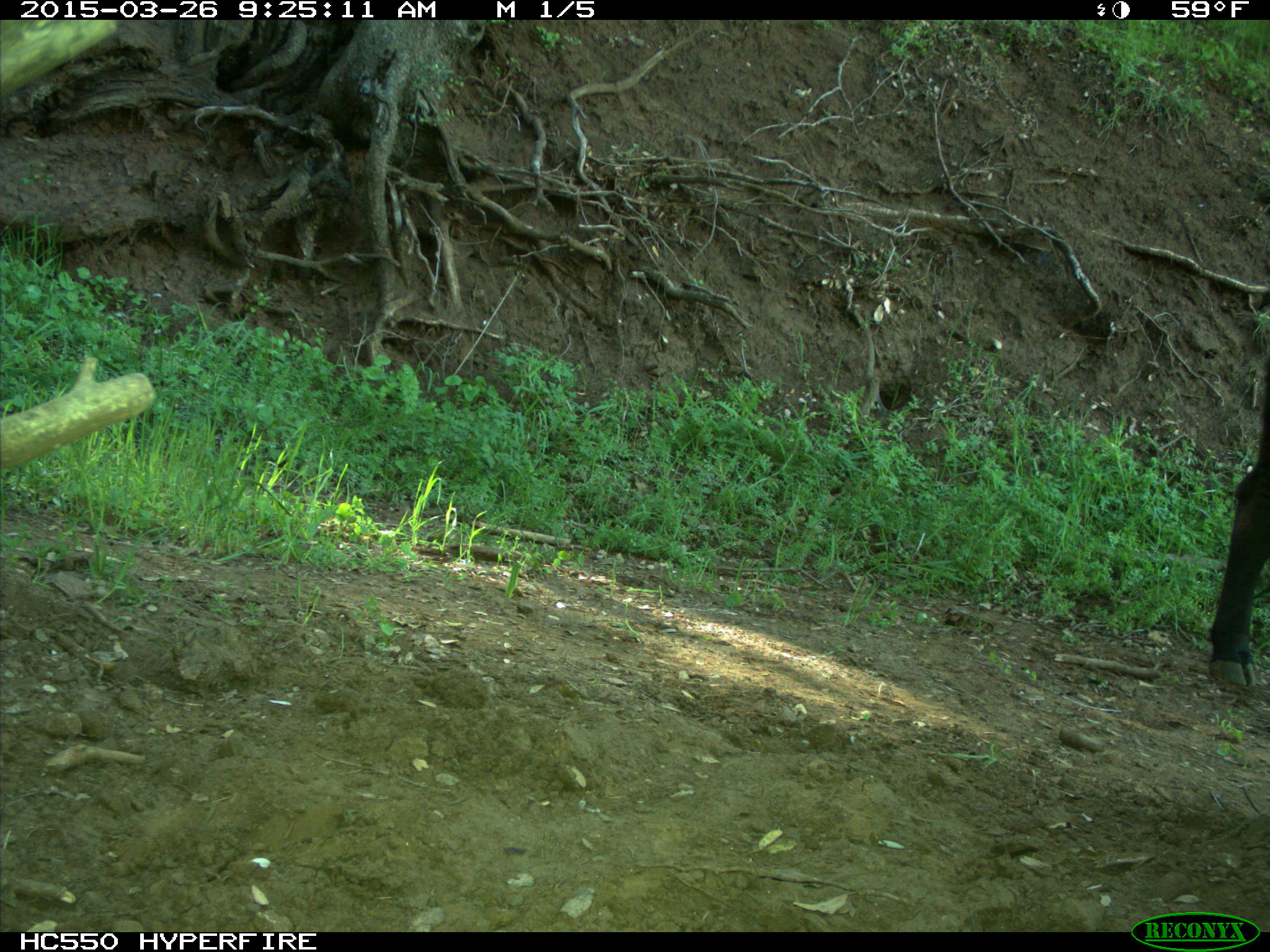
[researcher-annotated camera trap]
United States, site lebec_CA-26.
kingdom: Animalia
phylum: Chordata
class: Mammalia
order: Artiodactyla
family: Bovidae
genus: Bos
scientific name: Bos taurus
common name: domestic cow